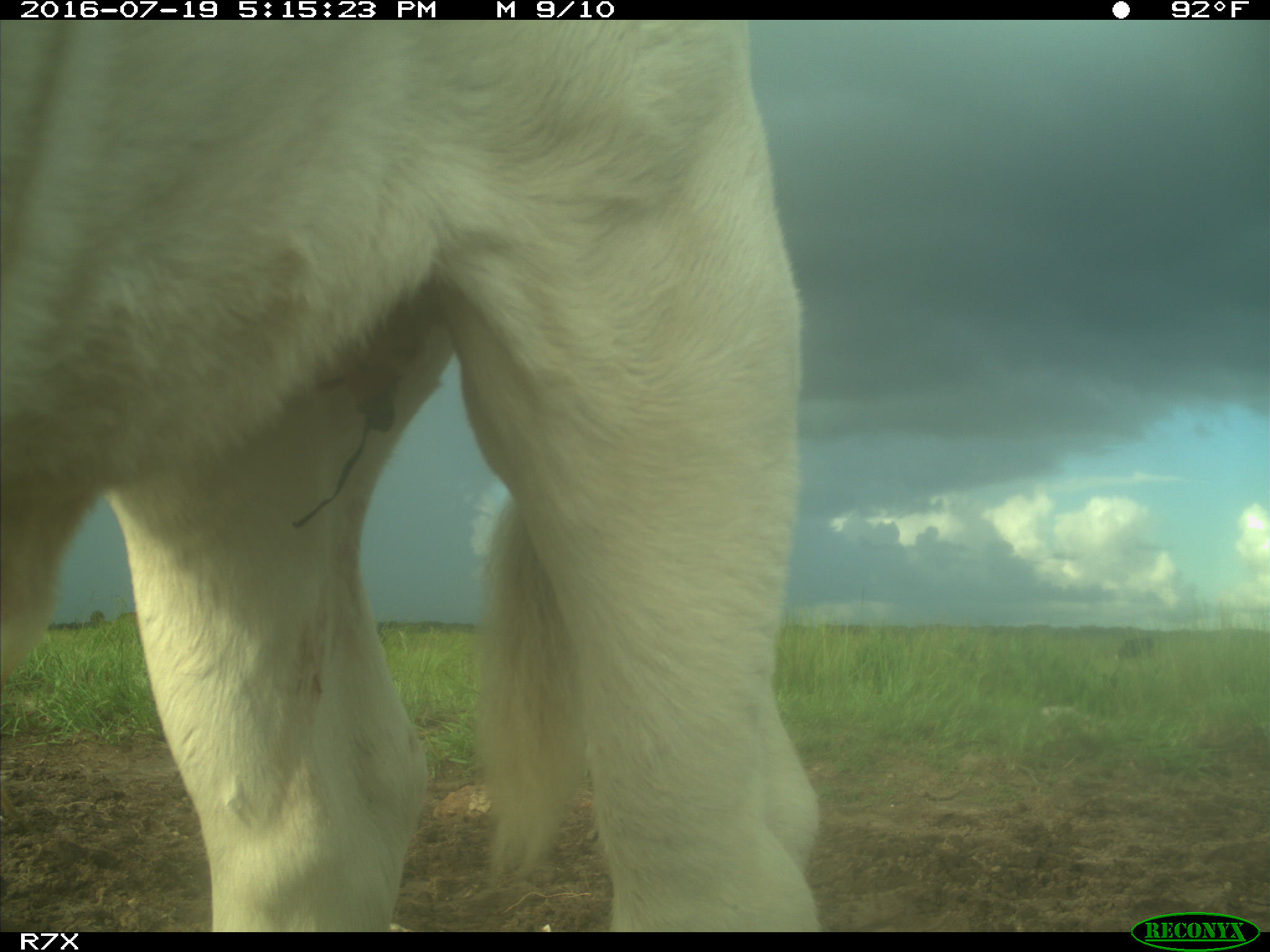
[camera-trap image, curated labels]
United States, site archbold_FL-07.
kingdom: Animalia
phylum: Chordata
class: Mammalia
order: Artiodactyla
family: Bovidae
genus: Bos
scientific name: Bos taurus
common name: domestic cow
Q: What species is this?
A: Bos taurus (domestic cow).